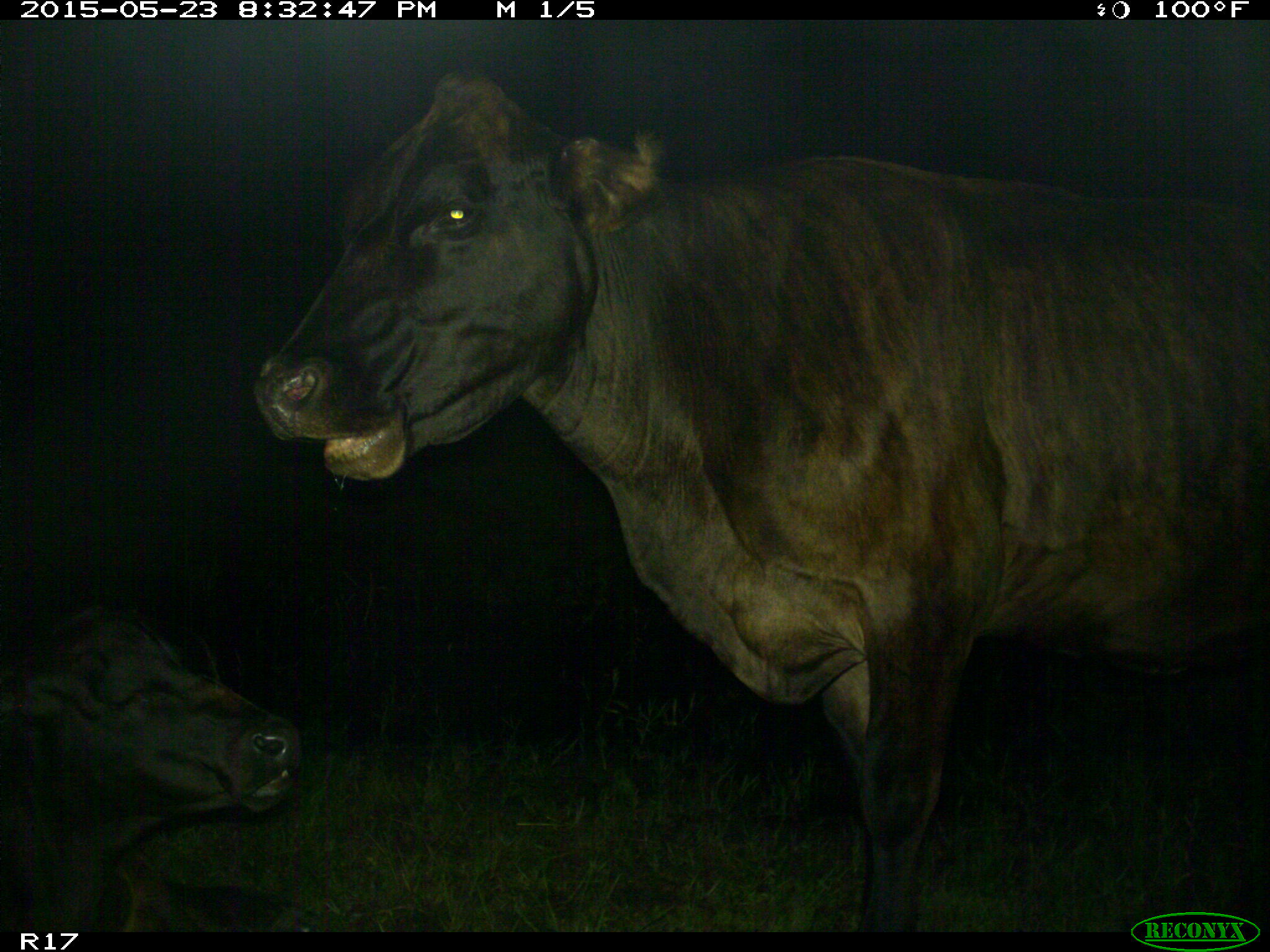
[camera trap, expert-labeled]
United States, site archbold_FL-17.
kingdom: Animalia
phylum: Chordata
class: Mammalia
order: Artiodactyla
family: Bovidae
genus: Bos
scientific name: Bos taurus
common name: domestic cow